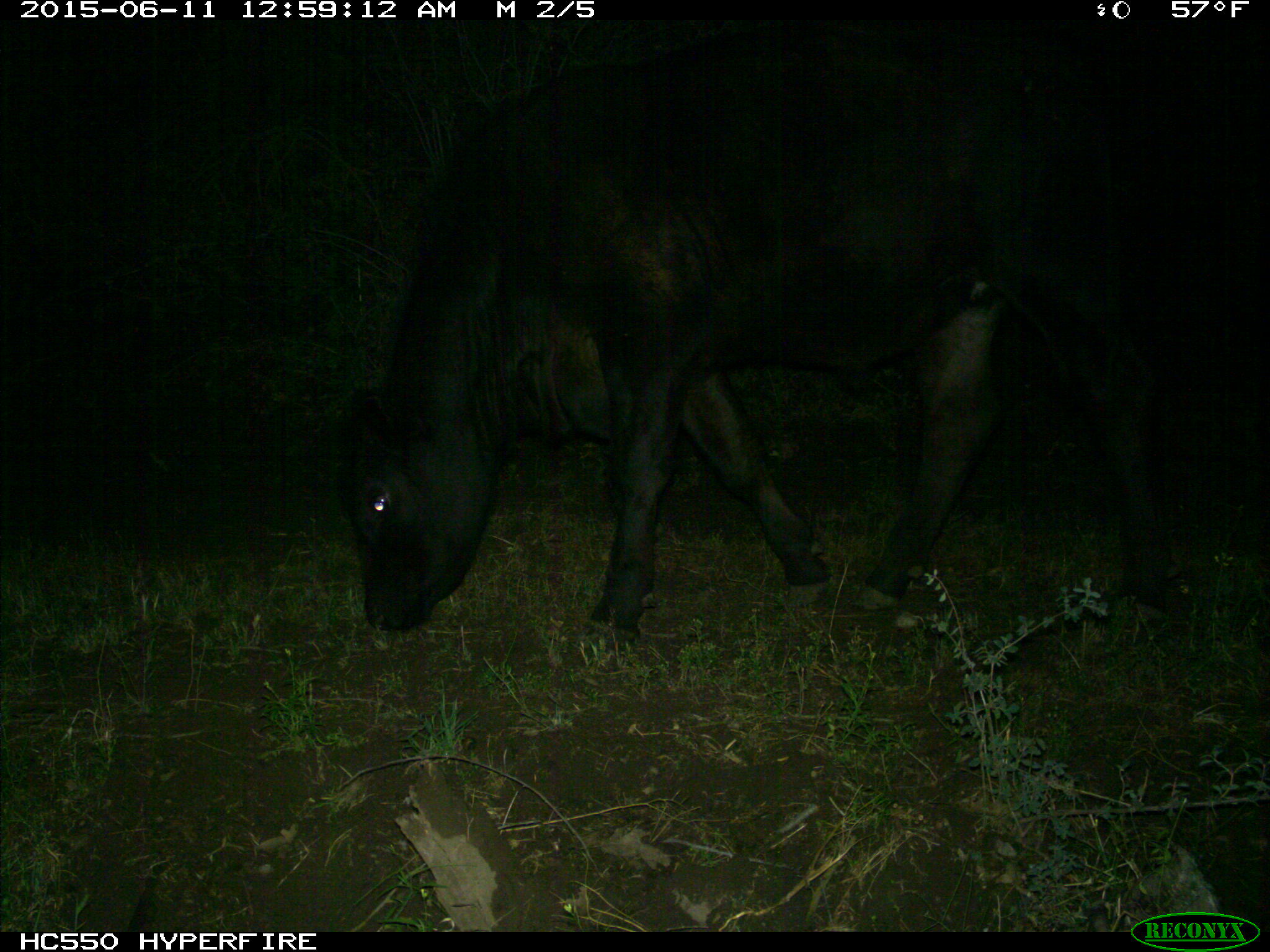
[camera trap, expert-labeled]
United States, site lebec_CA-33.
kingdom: Animalia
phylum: Chordata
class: Mammalia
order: Artiodactyla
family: Bovidae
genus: Bos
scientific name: Bos taurus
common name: domestic cow